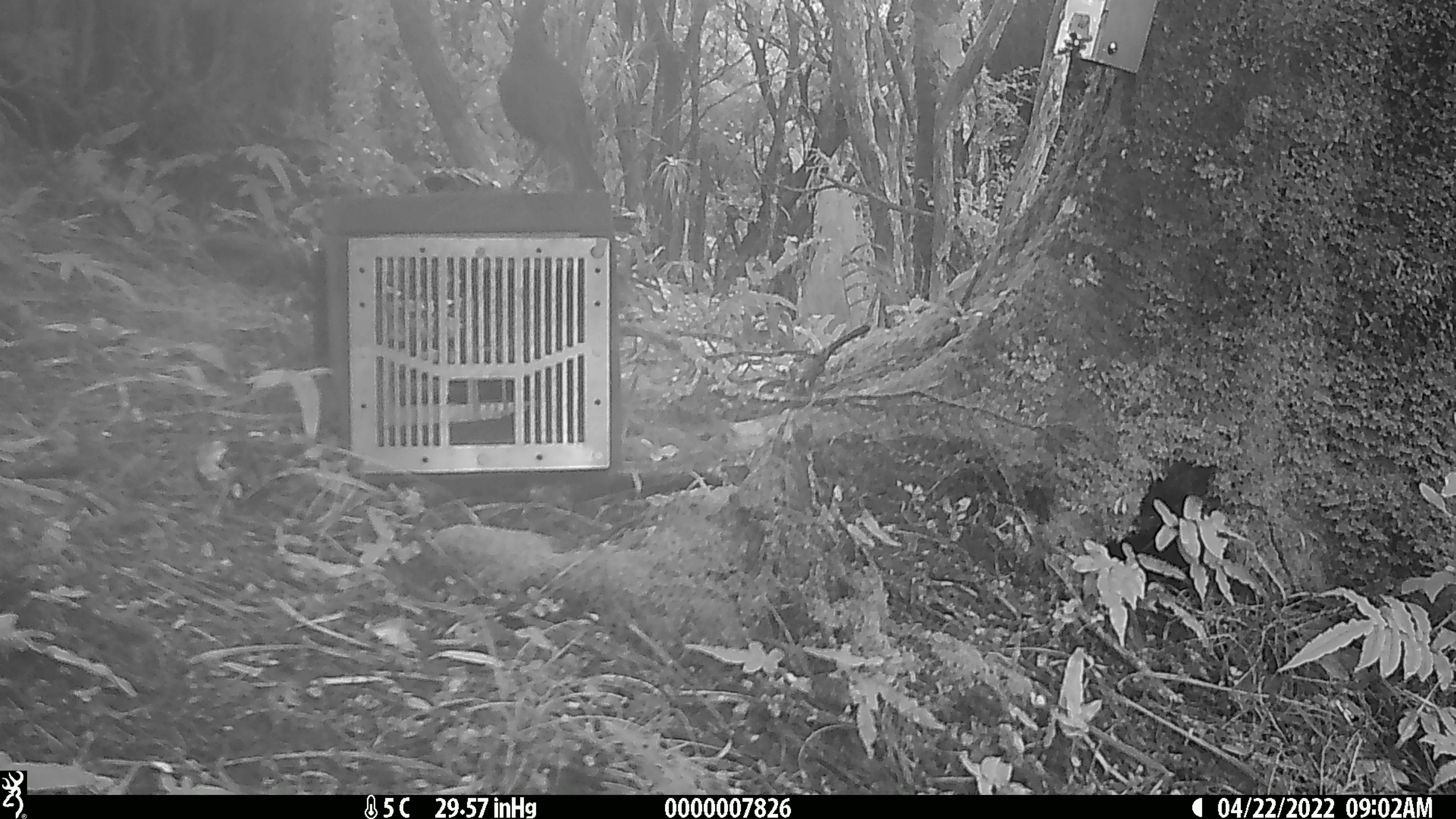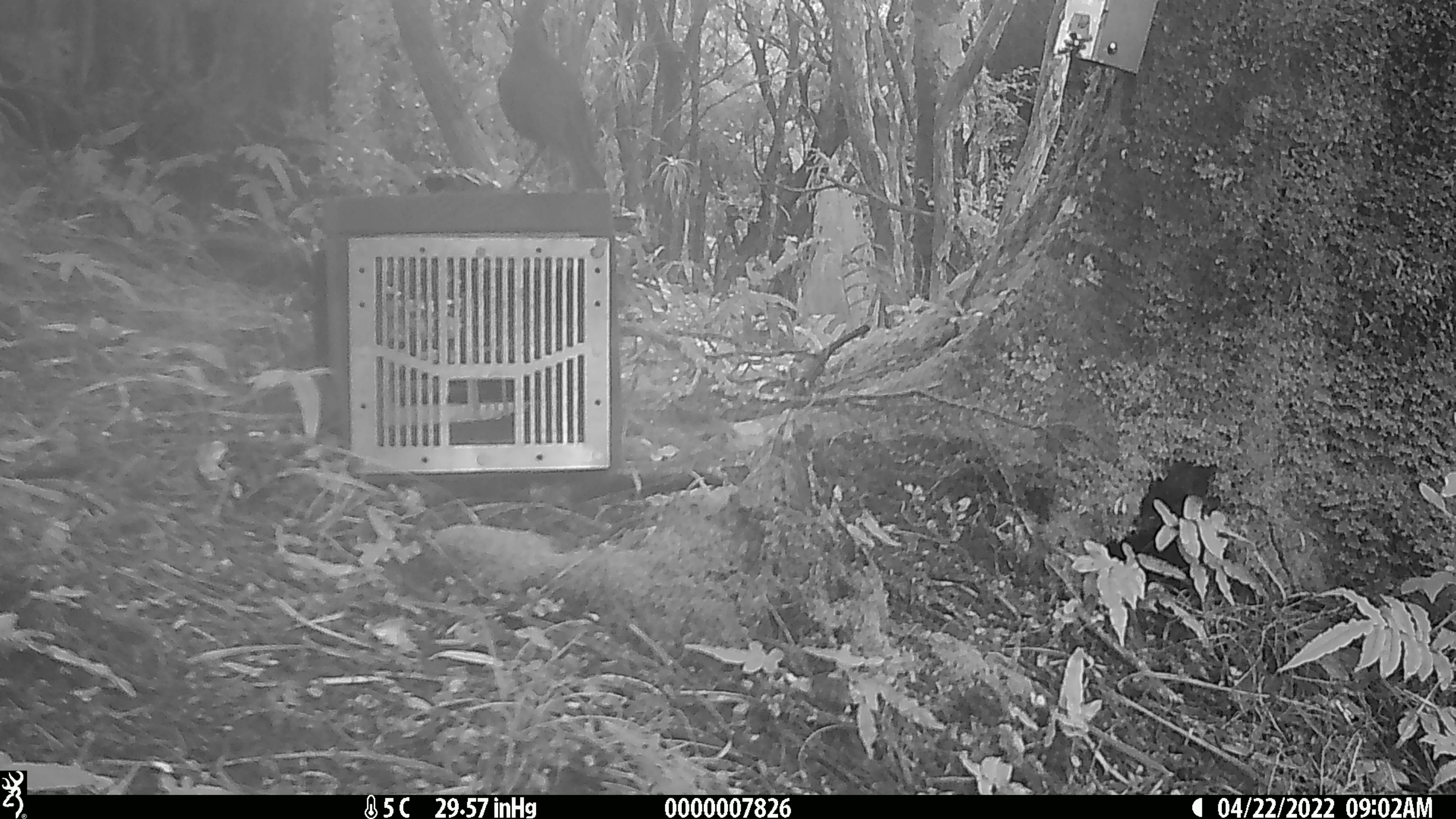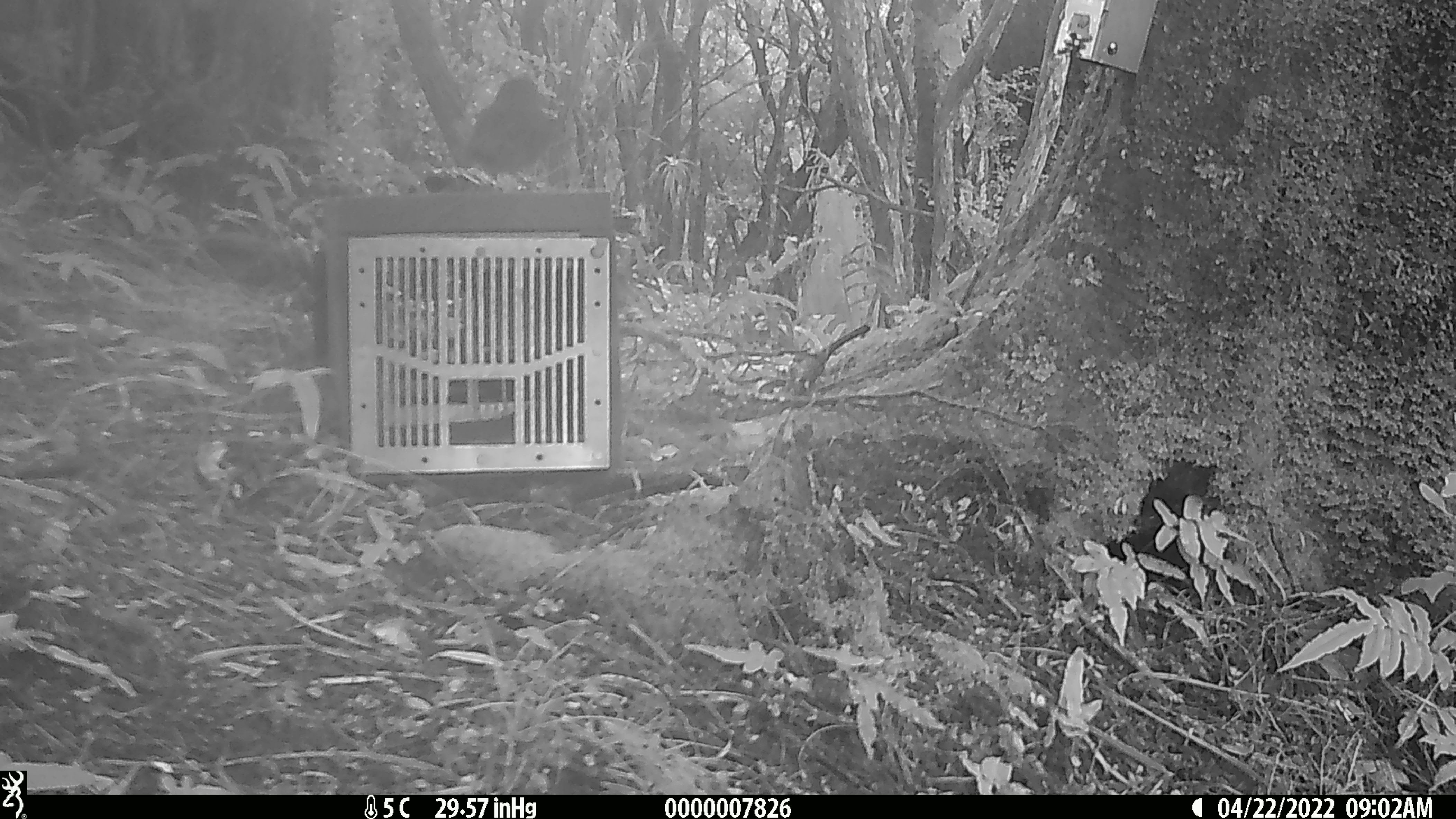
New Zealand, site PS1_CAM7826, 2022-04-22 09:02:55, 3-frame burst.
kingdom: Animalia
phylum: Chordata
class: Aves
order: Passeriformes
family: Petroicidae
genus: Petroica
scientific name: Petroica australis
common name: new zealand robin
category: robin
Robin (new zealand robin) (Petroica australis).